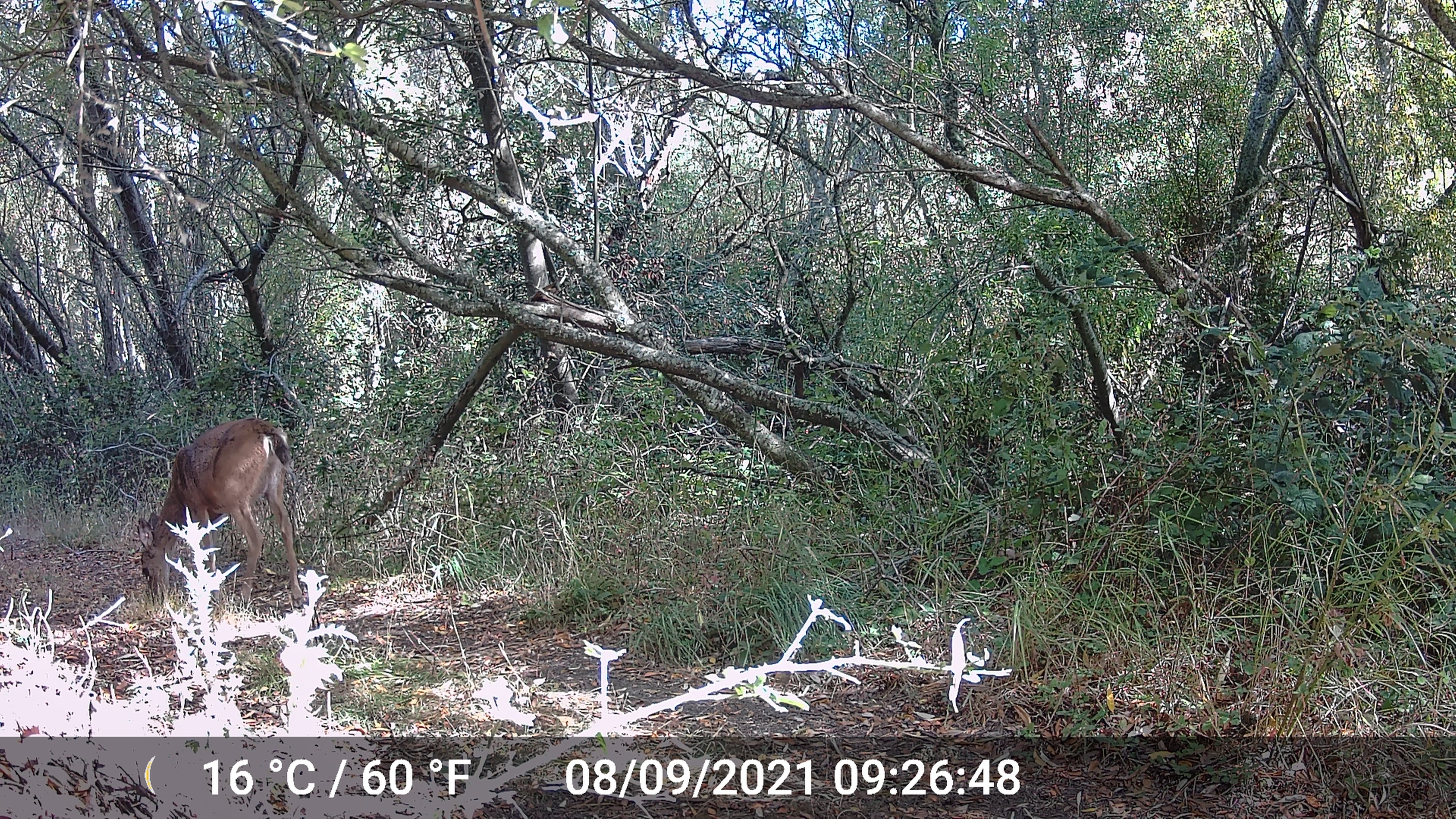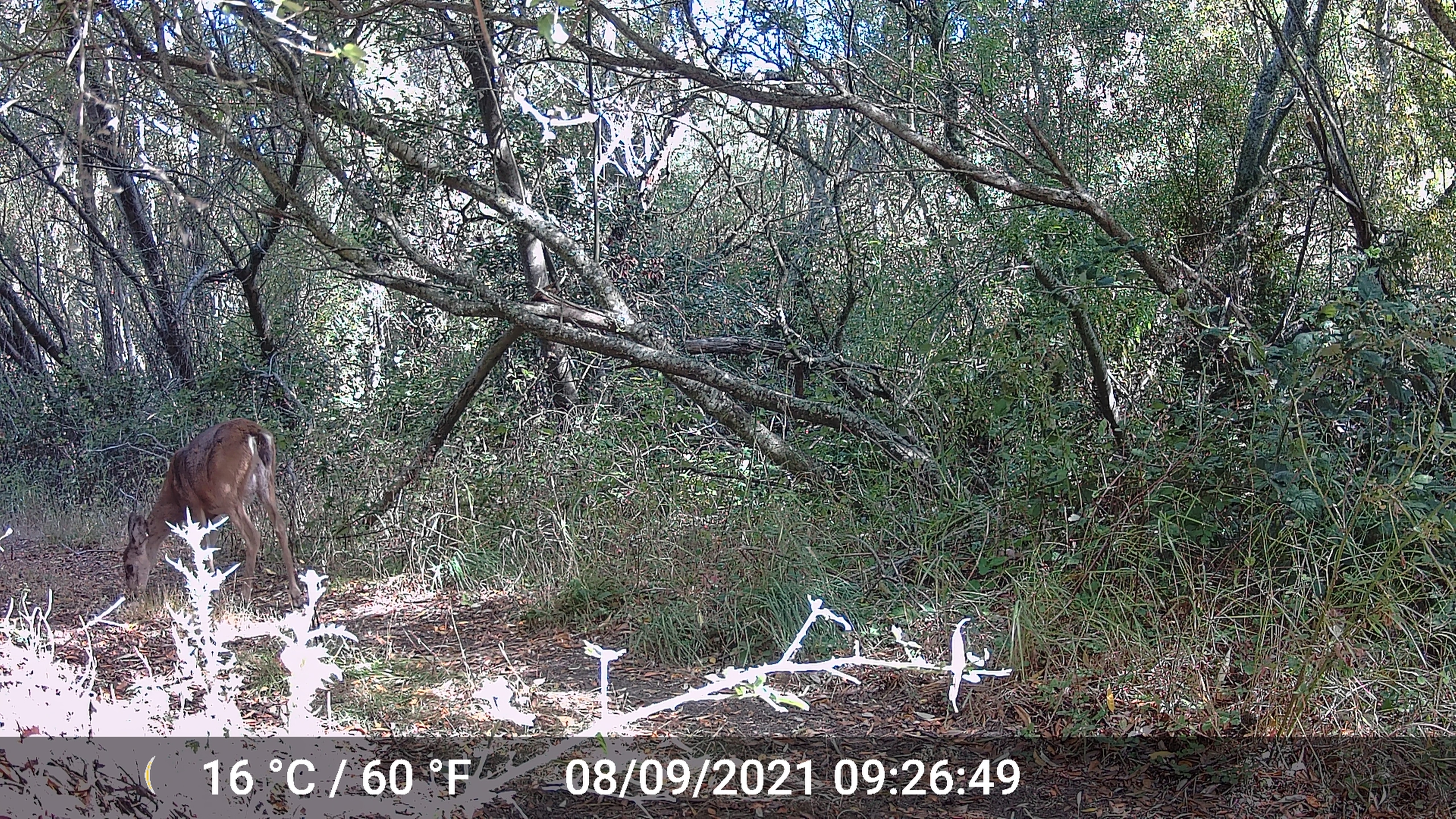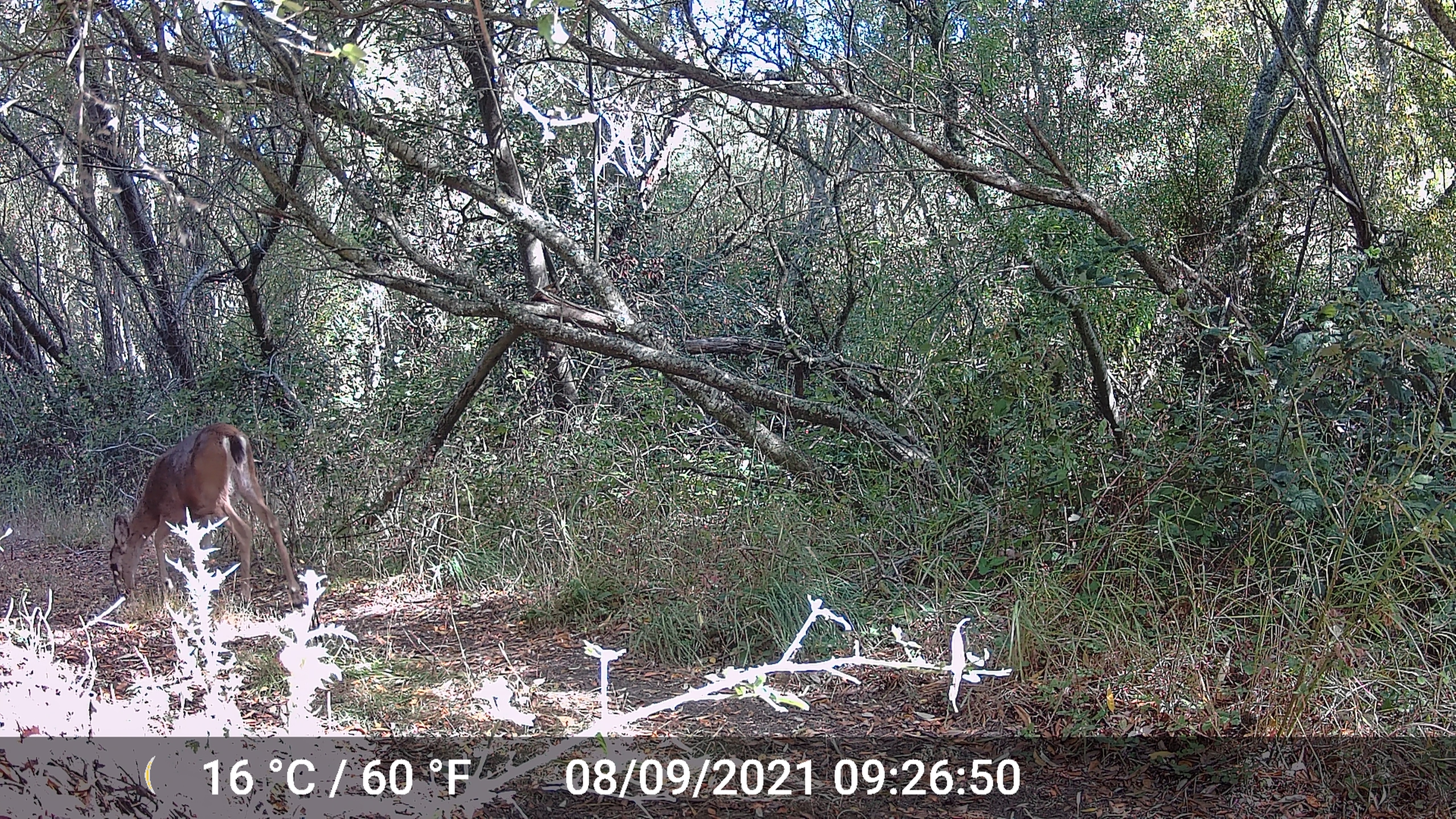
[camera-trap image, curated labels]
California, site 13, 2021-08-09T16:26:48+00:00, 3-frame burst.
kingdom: Animalia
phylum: Chordata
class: Mammalia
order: Artiodactyla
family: Cervidae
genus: Odocoileus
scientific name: Odocoileus hemionus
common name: mule deer